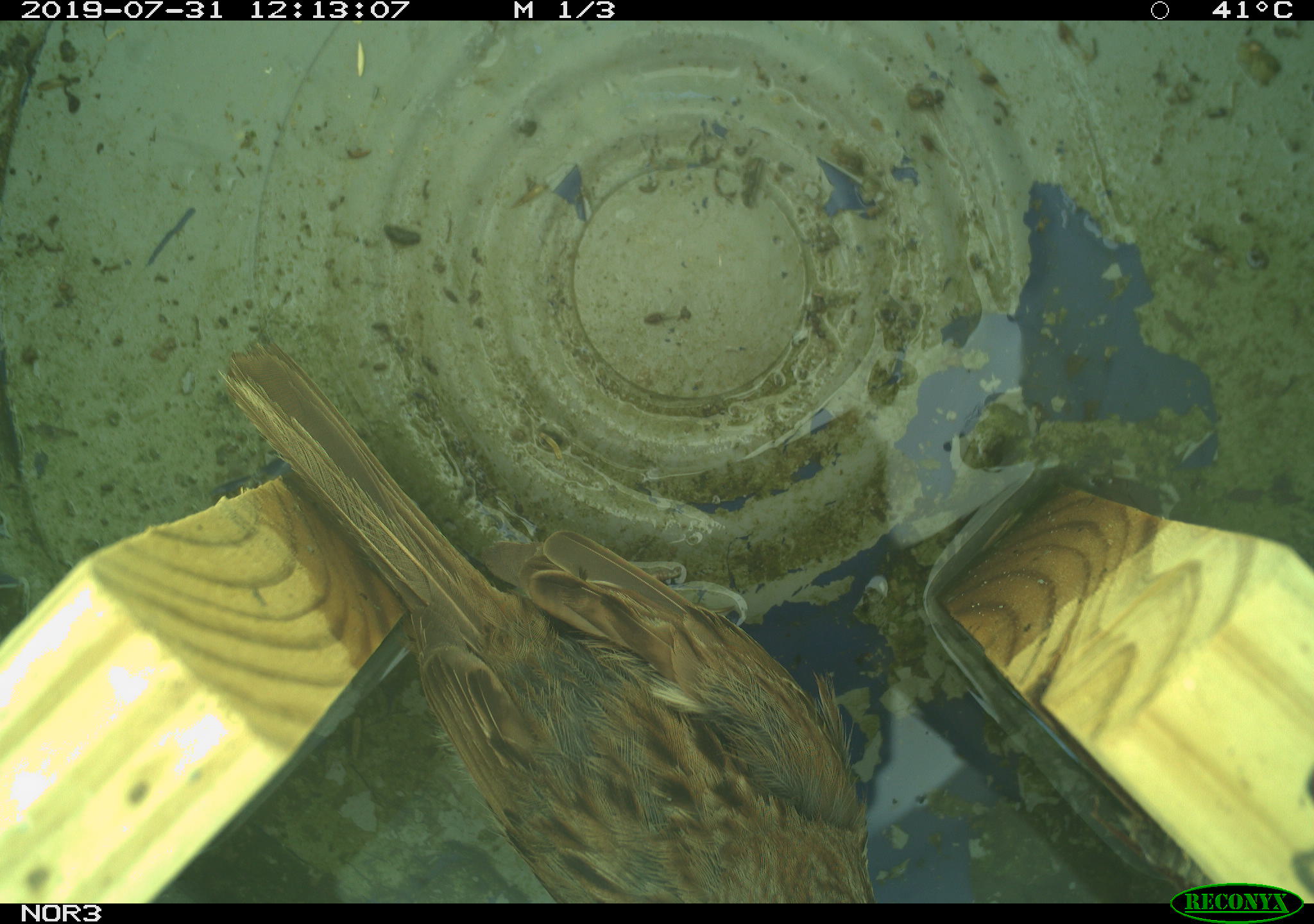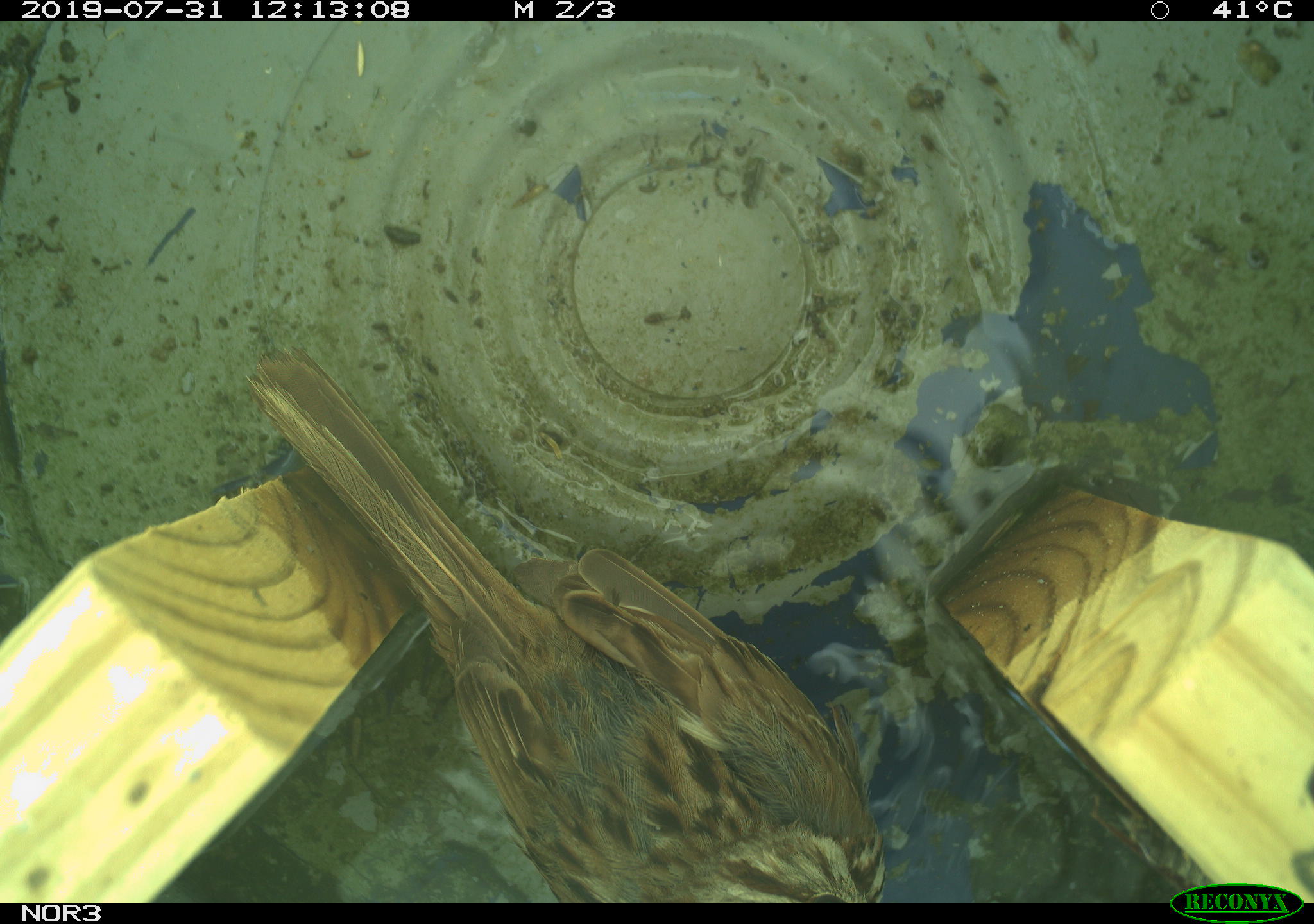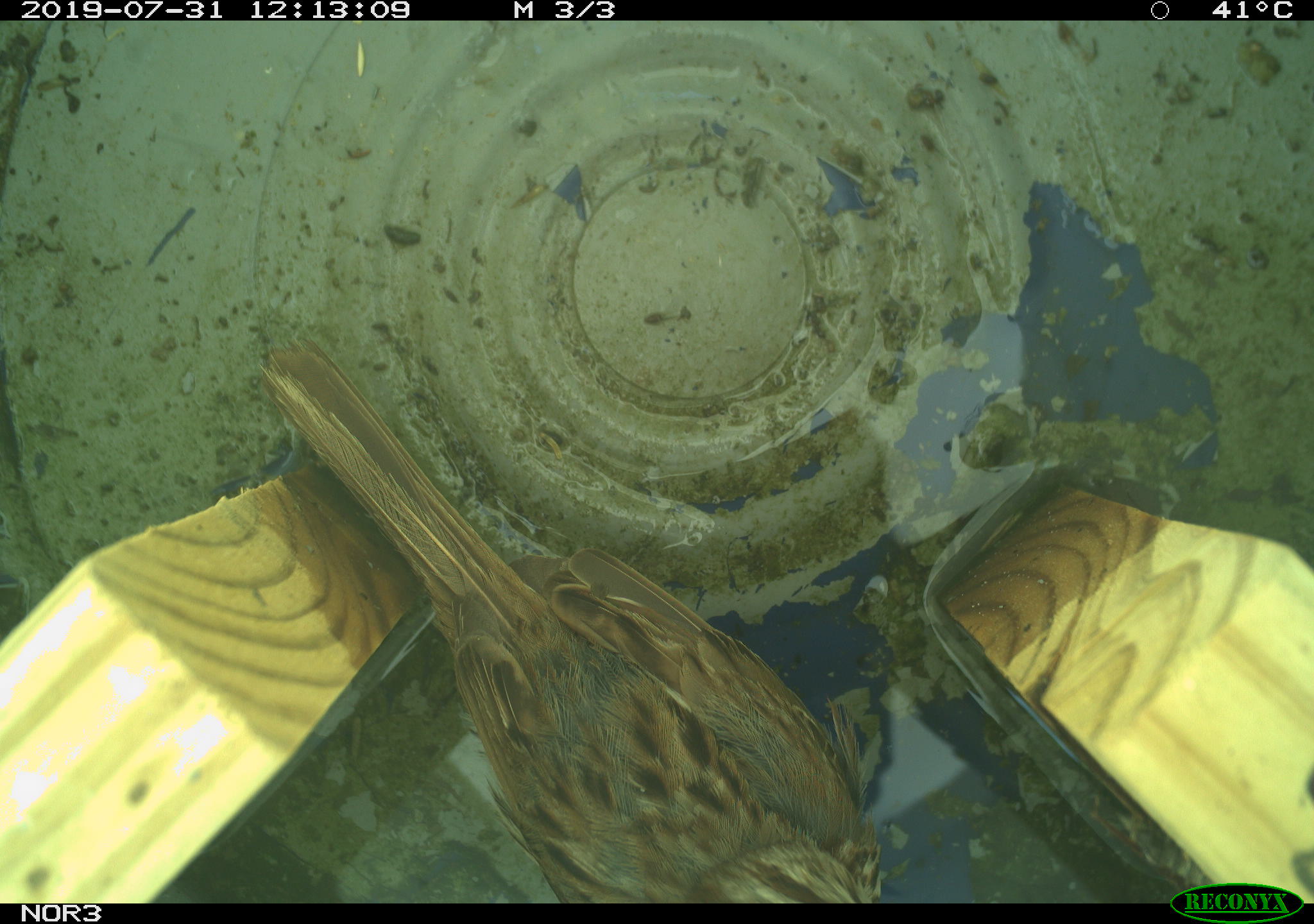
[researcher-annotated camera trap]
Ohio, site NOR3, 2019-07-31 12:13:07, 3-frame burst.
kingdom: Animalia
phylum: Chordata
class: Aves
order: Passeriformes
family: Passerellidae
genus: Melospiza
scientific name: Melospiza melodia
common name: song sparrow